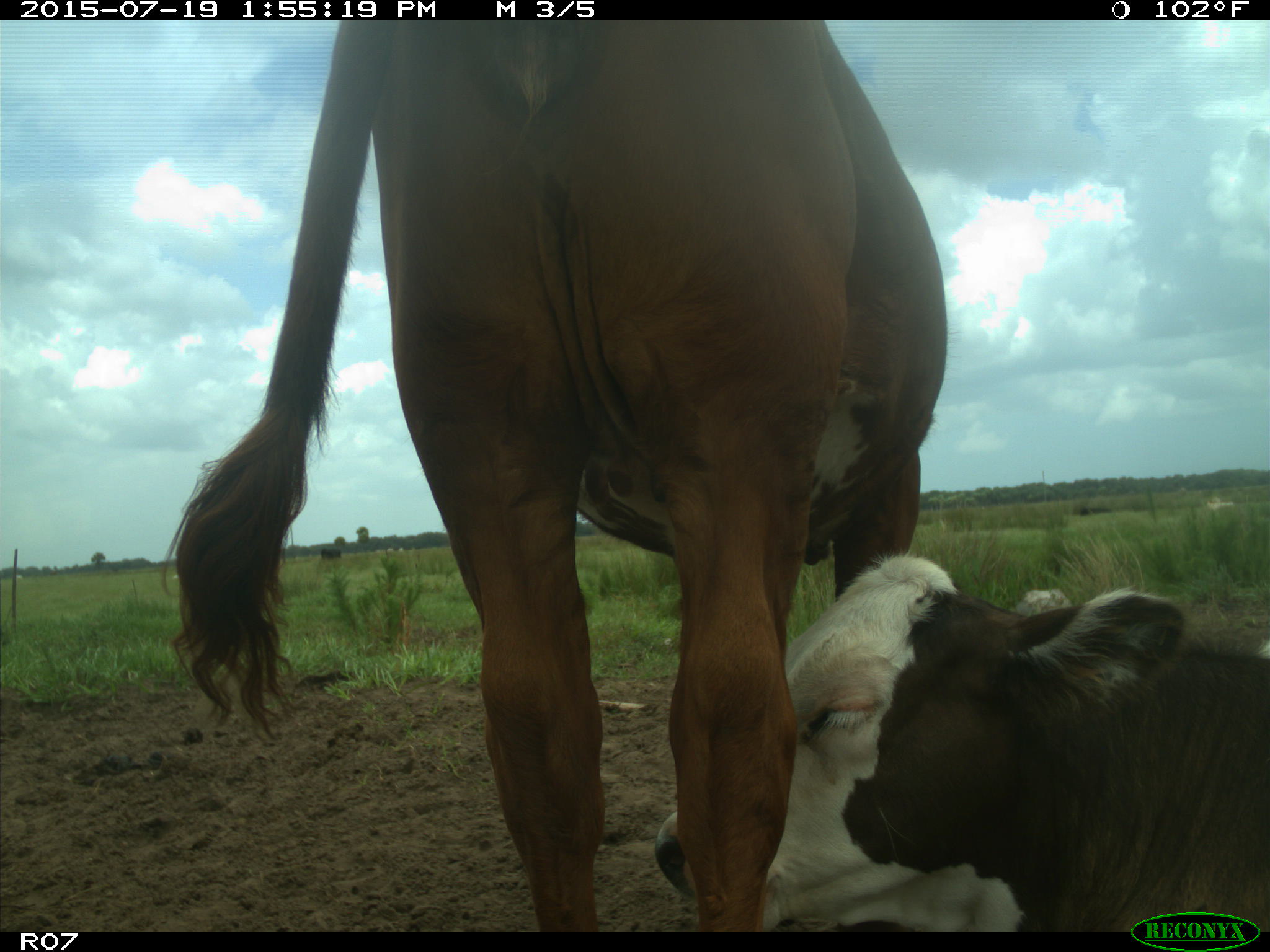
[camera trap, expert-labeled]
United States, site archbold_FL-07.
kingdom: Animalia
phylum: Chordata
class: Mammalia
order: Artiodactyla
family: Bovidae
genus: Bos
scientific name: Bos taurus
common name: domestic cow